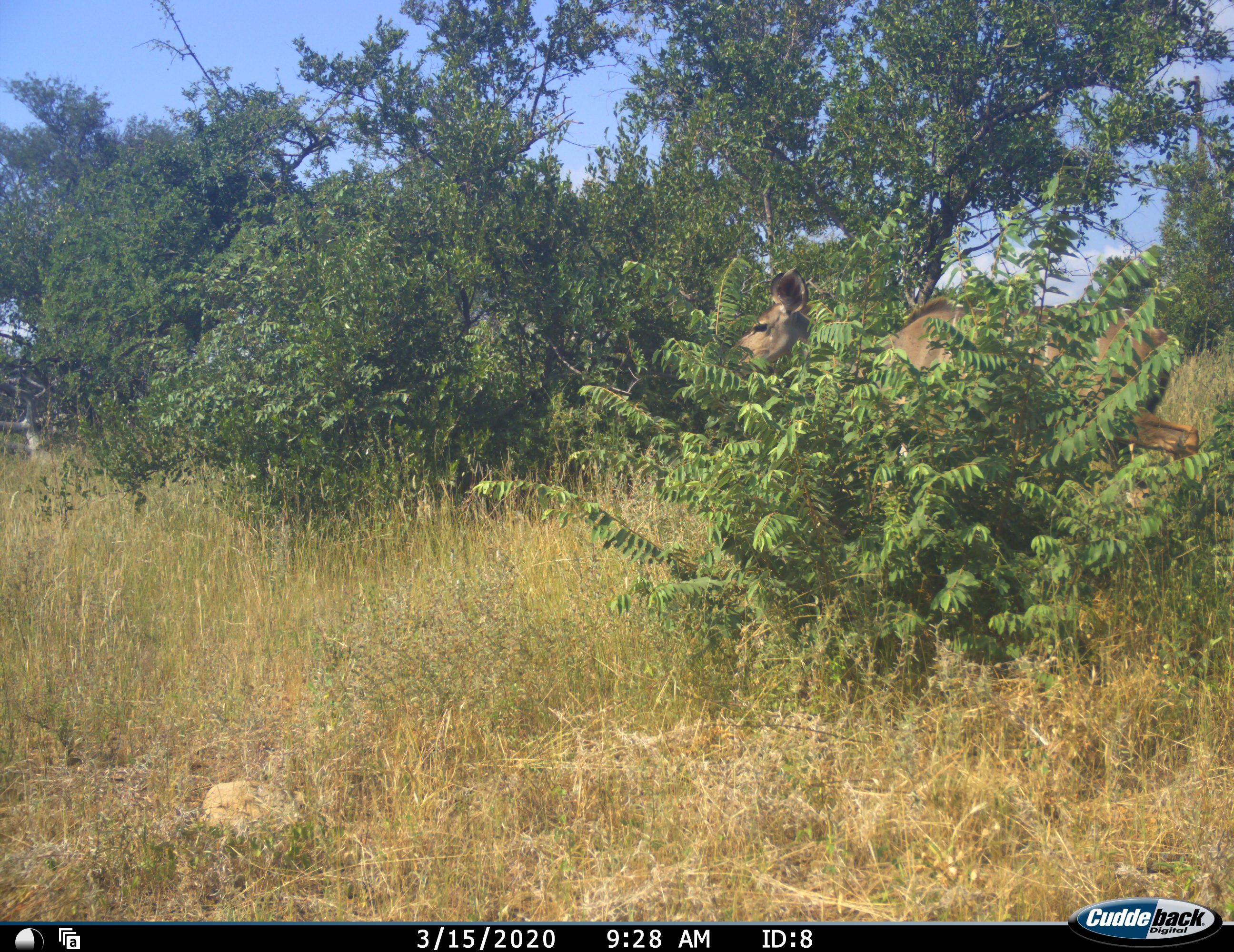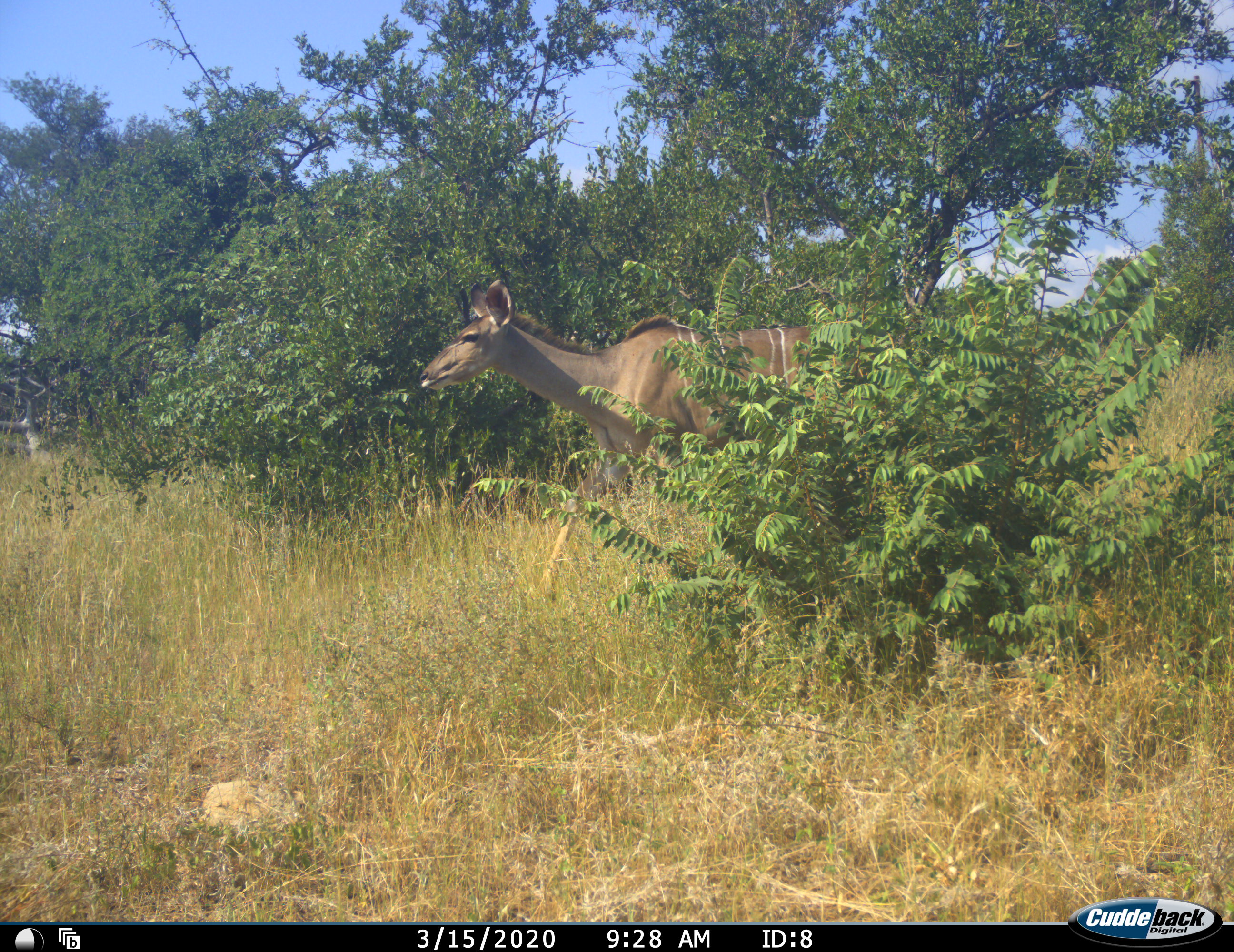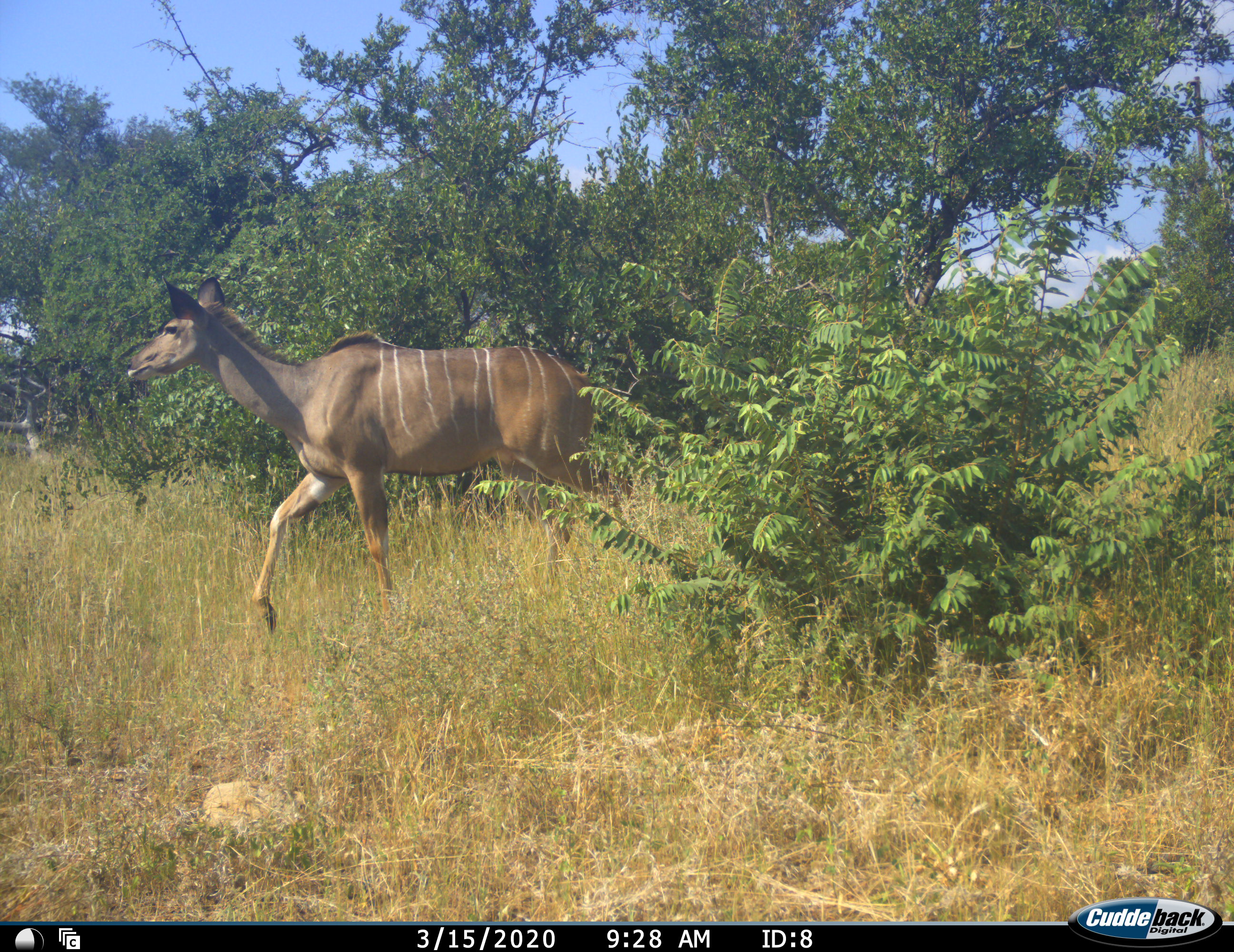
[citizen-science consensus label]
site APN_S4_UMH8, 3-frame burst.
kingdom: Animalia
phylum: Chordata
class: Mammalia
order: Artiodactyla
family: Bovidae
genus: Tragelaphus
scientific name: Tragelaphus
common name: kudu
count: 1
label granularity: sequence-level